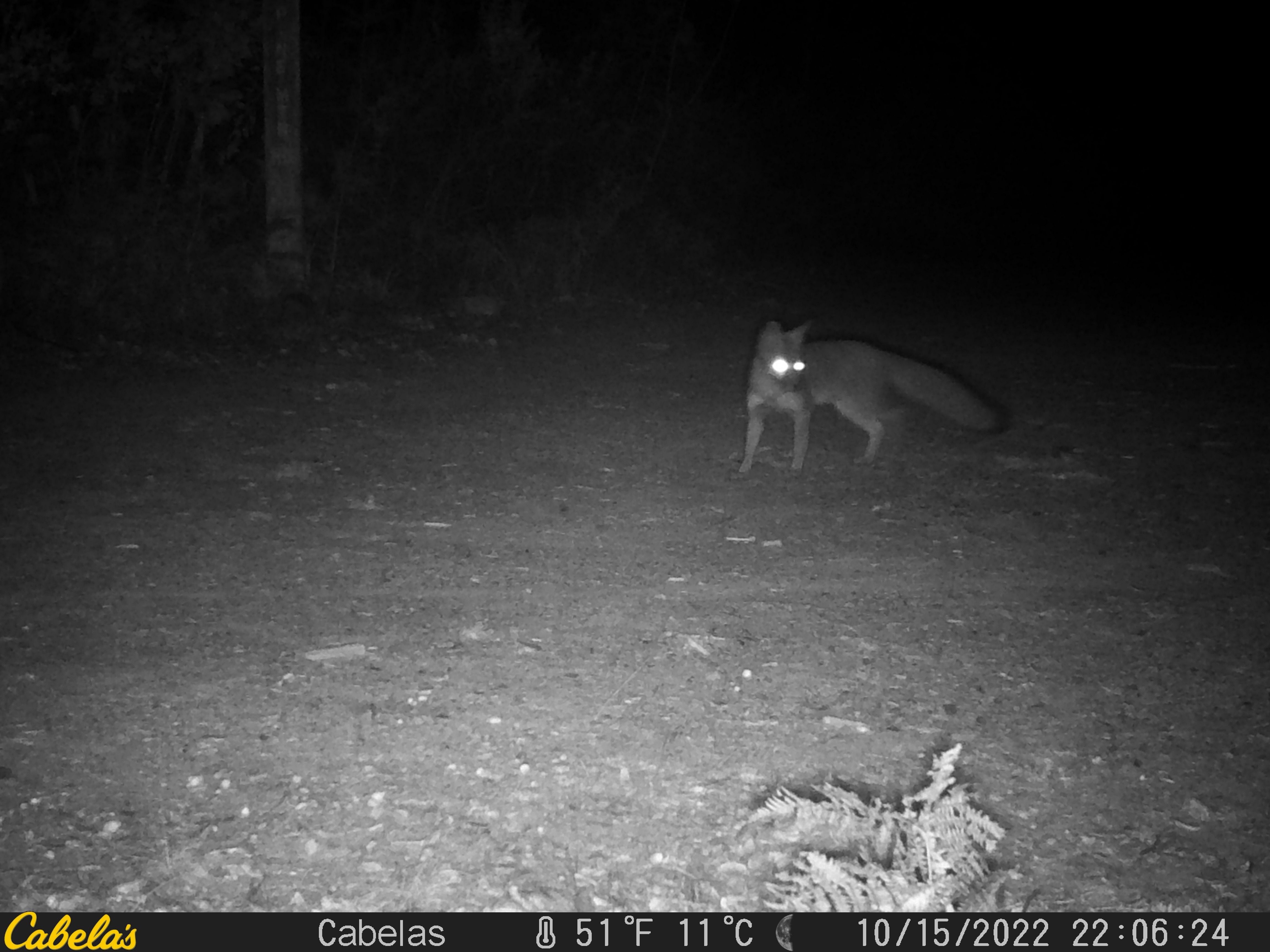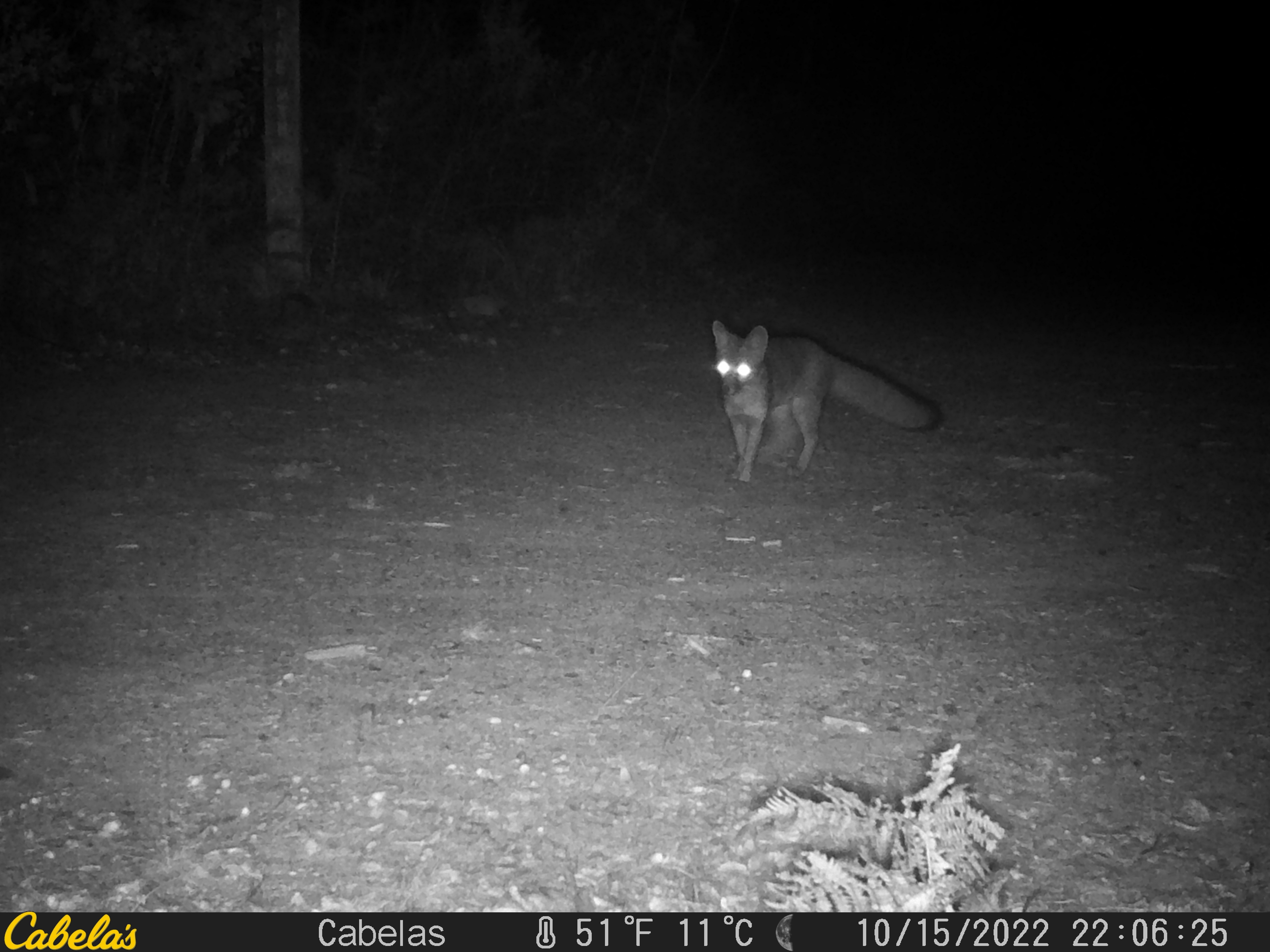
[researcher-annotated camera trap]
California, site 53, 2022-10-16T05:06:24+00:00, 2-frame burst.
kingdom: Animalia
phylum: Chordata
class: Mammalia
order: Carnivora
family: Canidae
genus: Urocyon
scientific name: Urocyon cinereoargenteus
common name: gray fox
Gray fox (Urocyon cinereoargenteus).